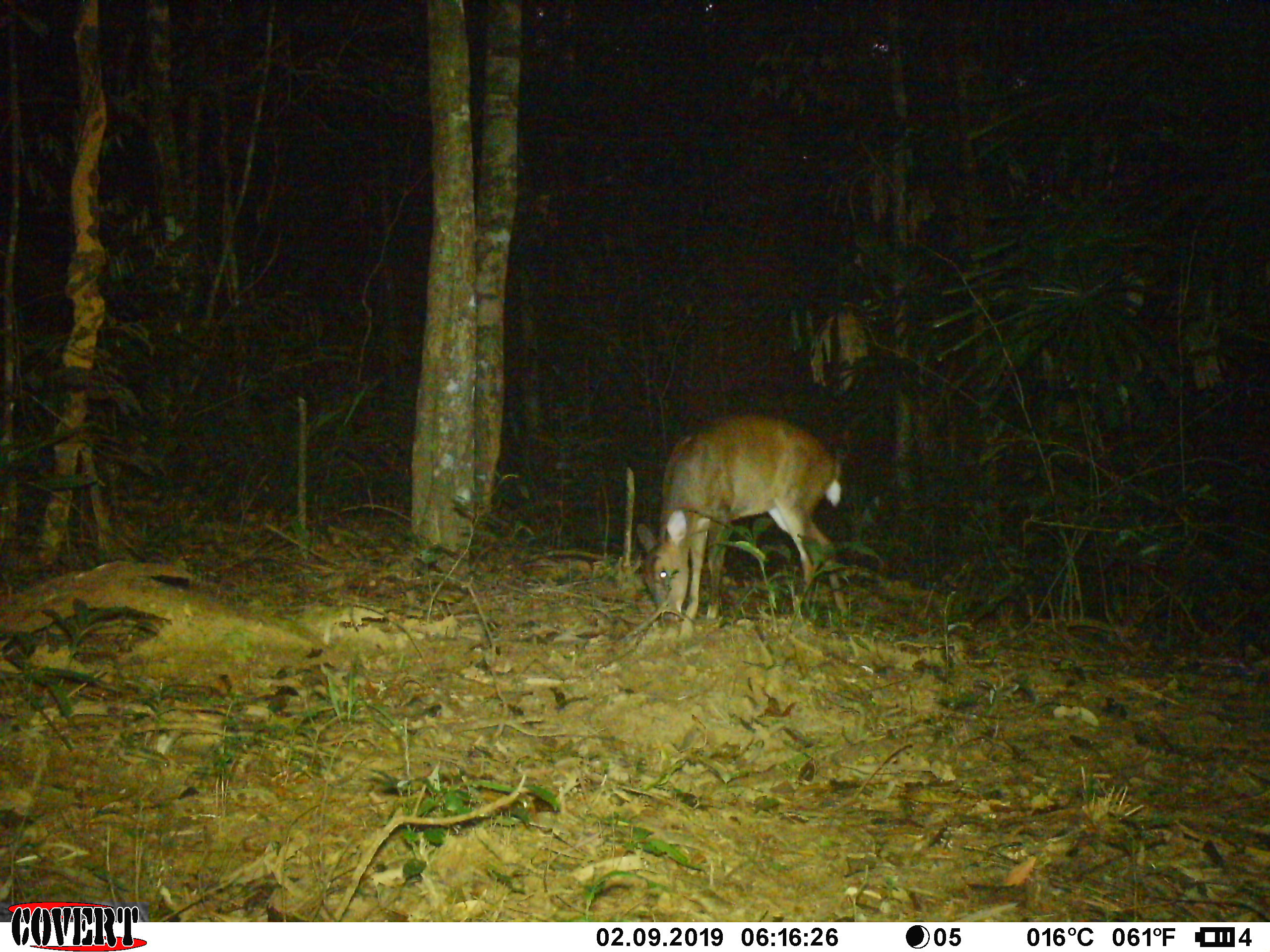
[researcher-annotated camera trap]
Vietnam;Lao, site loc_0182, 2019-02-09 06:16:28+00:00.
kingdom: Animalia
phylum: Chordata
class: Mammalia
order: Artiodactyla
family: Cervidae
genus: Muntiacus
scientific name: Muntiacus vuquangensis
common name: large-antlered muntjac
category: large antlered muntjac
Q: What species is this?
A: Large antlered muntjac (large-antlered muntjac) (Muntiacus vuquangensis).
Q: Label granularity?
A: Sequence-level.